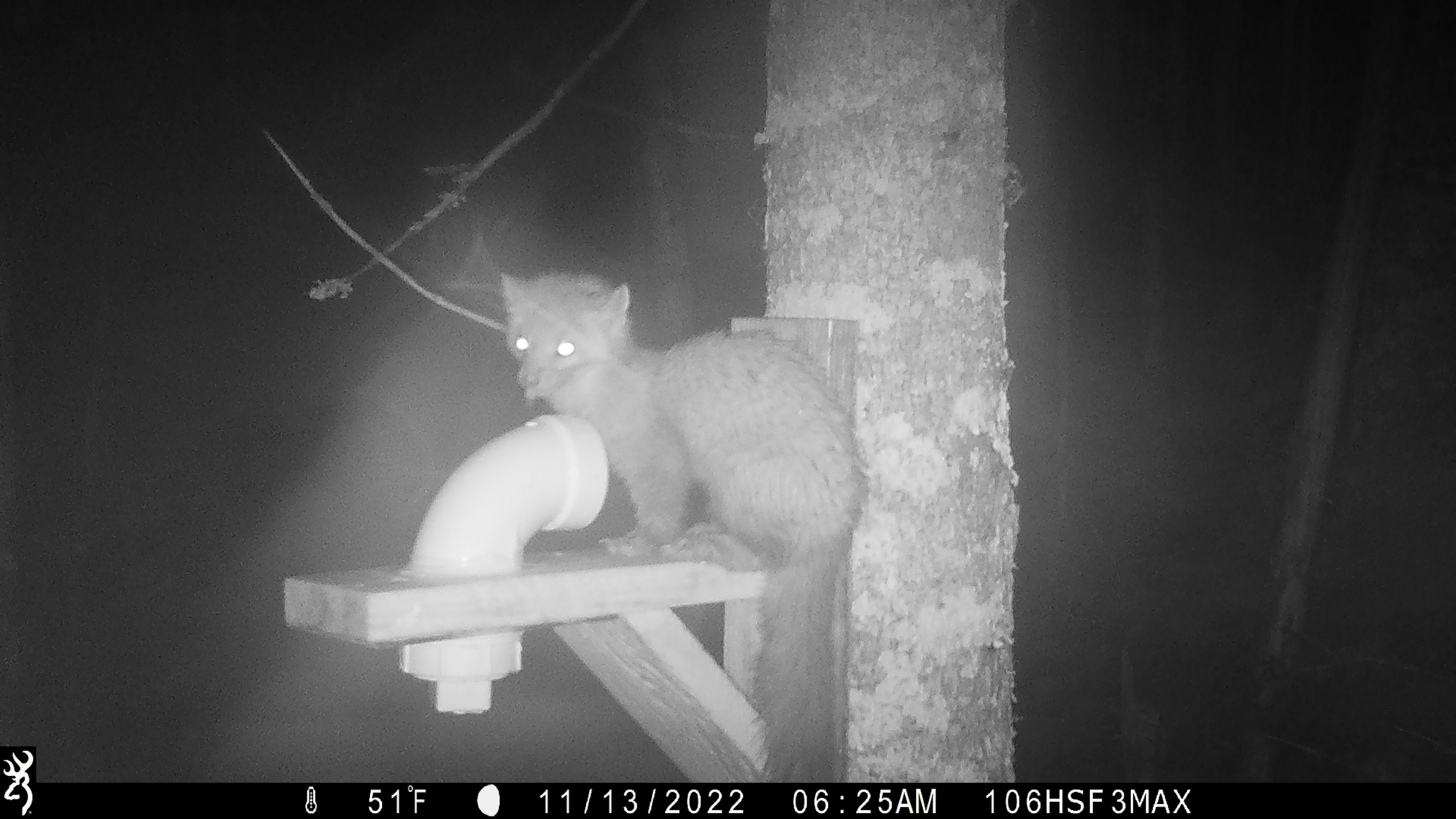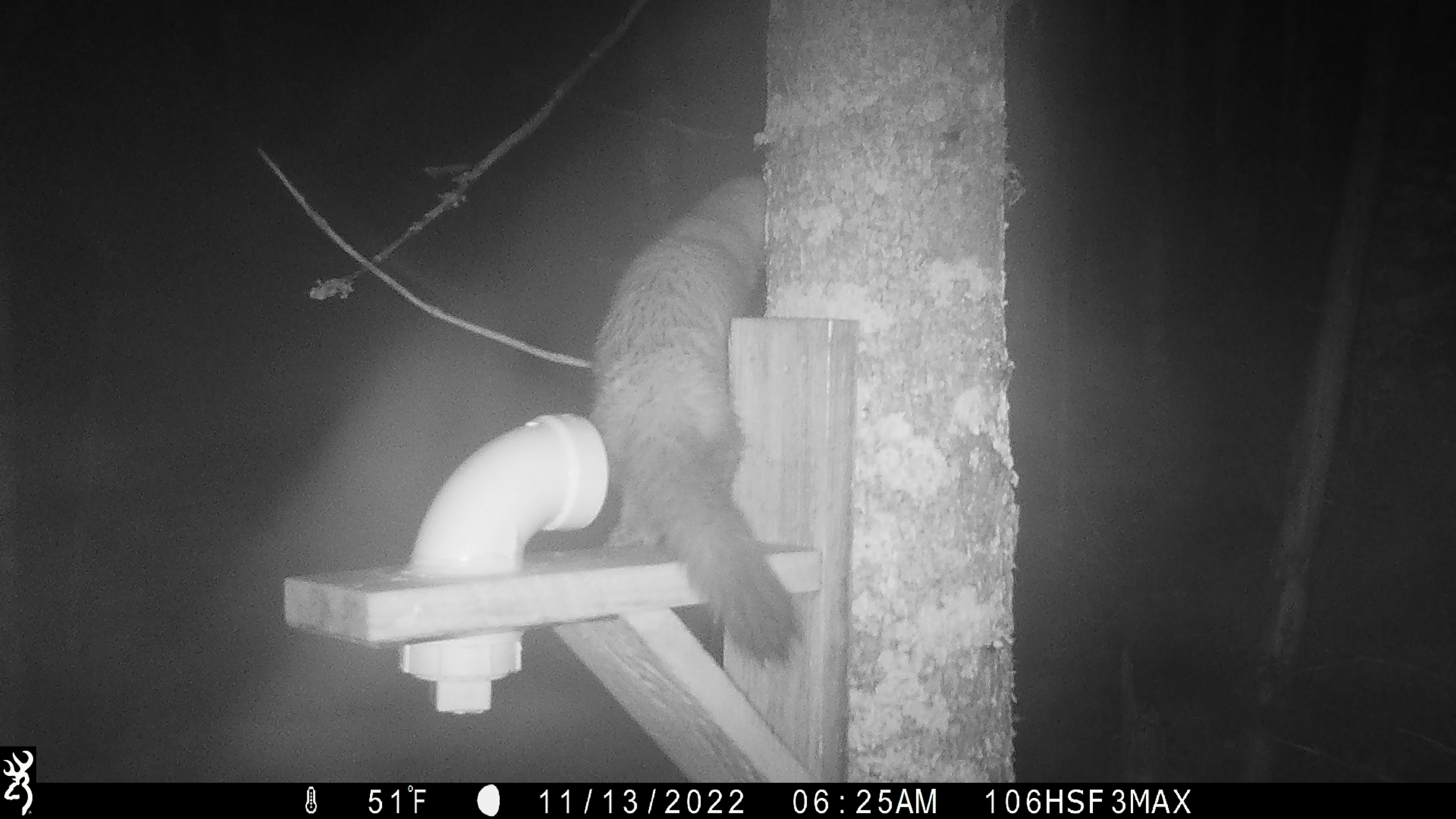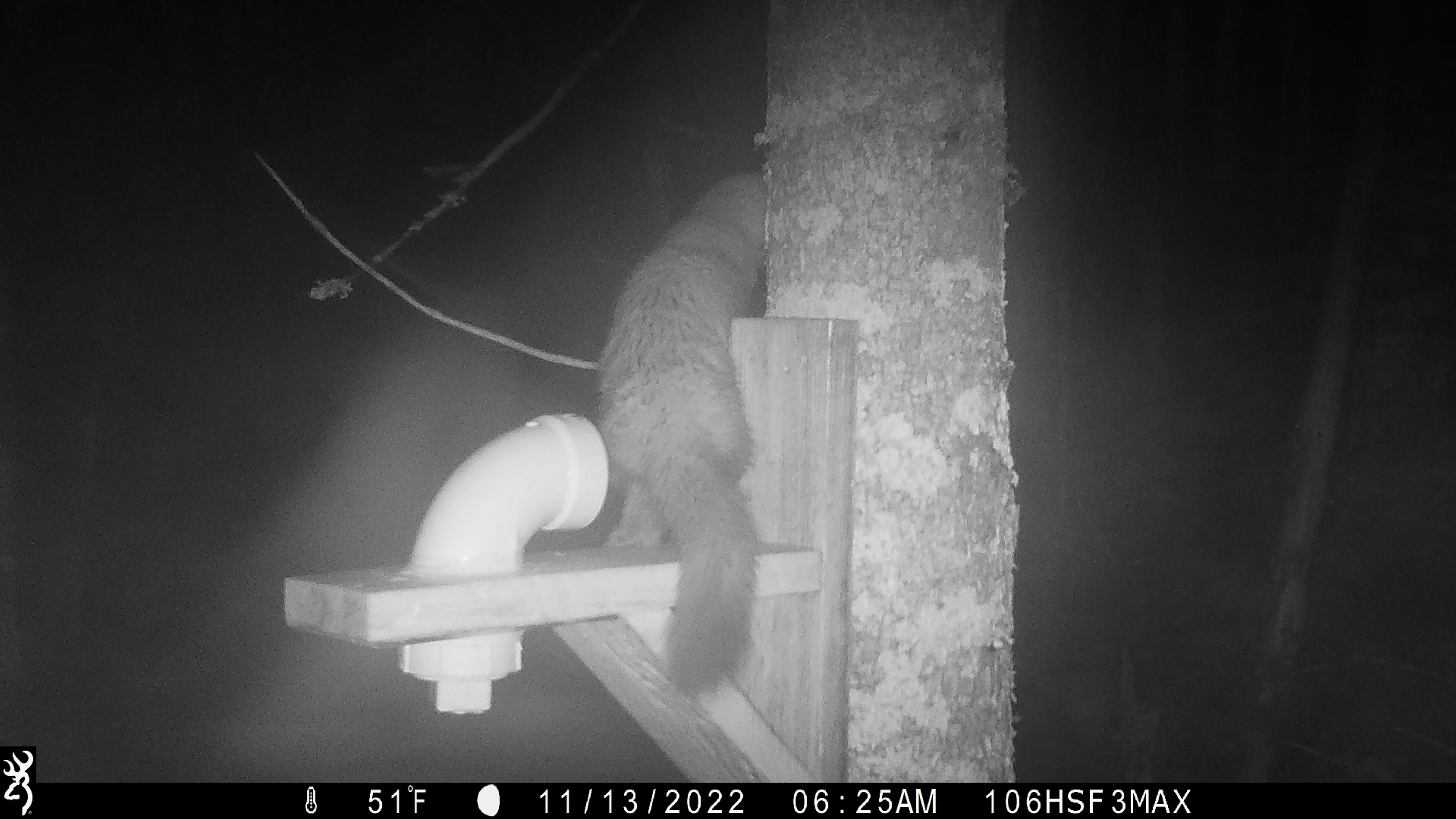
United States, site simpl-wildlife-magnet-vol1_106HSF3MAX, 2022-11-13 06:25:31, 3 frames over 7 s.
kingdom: Animalia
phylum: Chordata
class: Mammalia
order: Carnivora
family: Mustelidae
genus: Martes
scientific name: Martes americana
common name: american marten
American marten (Martes americana).